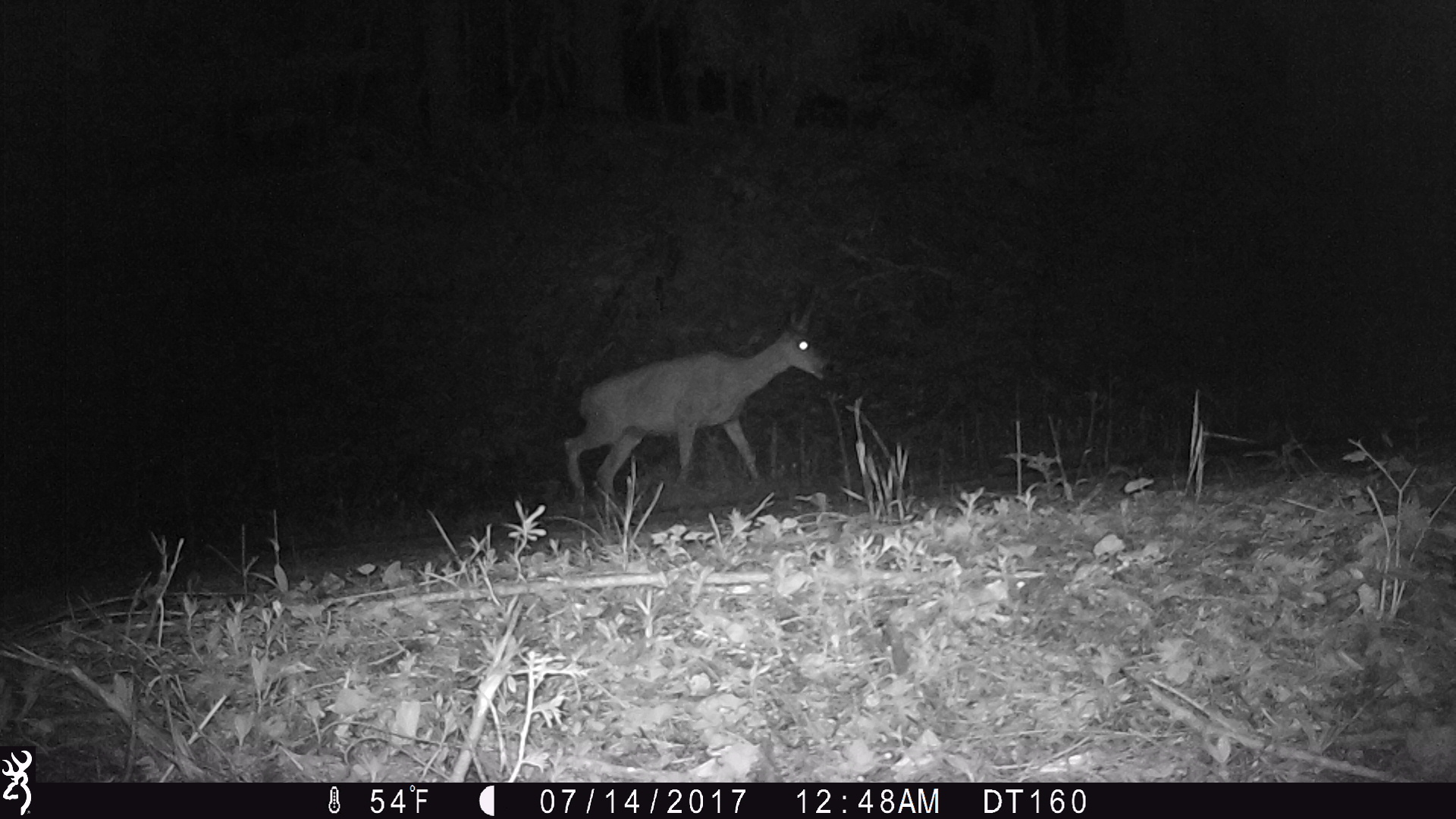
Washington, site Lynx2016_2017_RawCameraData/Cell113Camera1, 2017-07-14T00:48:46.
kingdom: Animalia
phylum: Chordata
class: Mammalia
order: Artiodactyla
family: Cervidae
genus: Odocoileus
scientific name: Odocoileus hemionus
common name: mule deer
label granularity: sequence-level